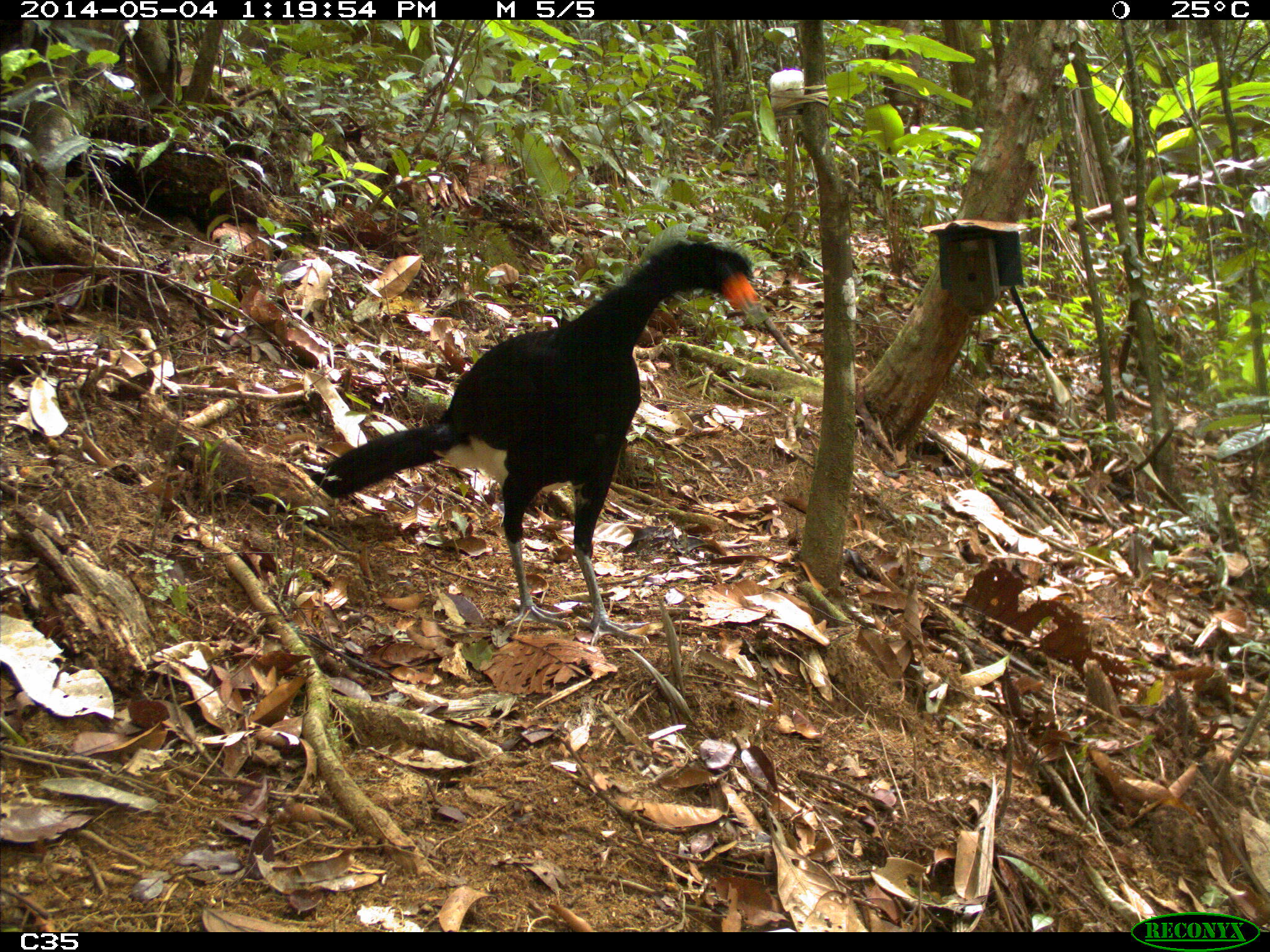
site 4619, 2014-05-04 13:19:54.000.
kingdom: Animalia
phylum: Chordata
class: Aves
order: Galliformes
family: Cracidae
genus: Crax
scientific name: Crax alector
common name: black curassow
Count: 2.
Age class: adult.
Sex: female.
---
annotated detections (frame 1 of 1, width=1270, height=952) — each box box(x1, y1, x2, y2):
crax alector: box(309, 233, 760, 648)